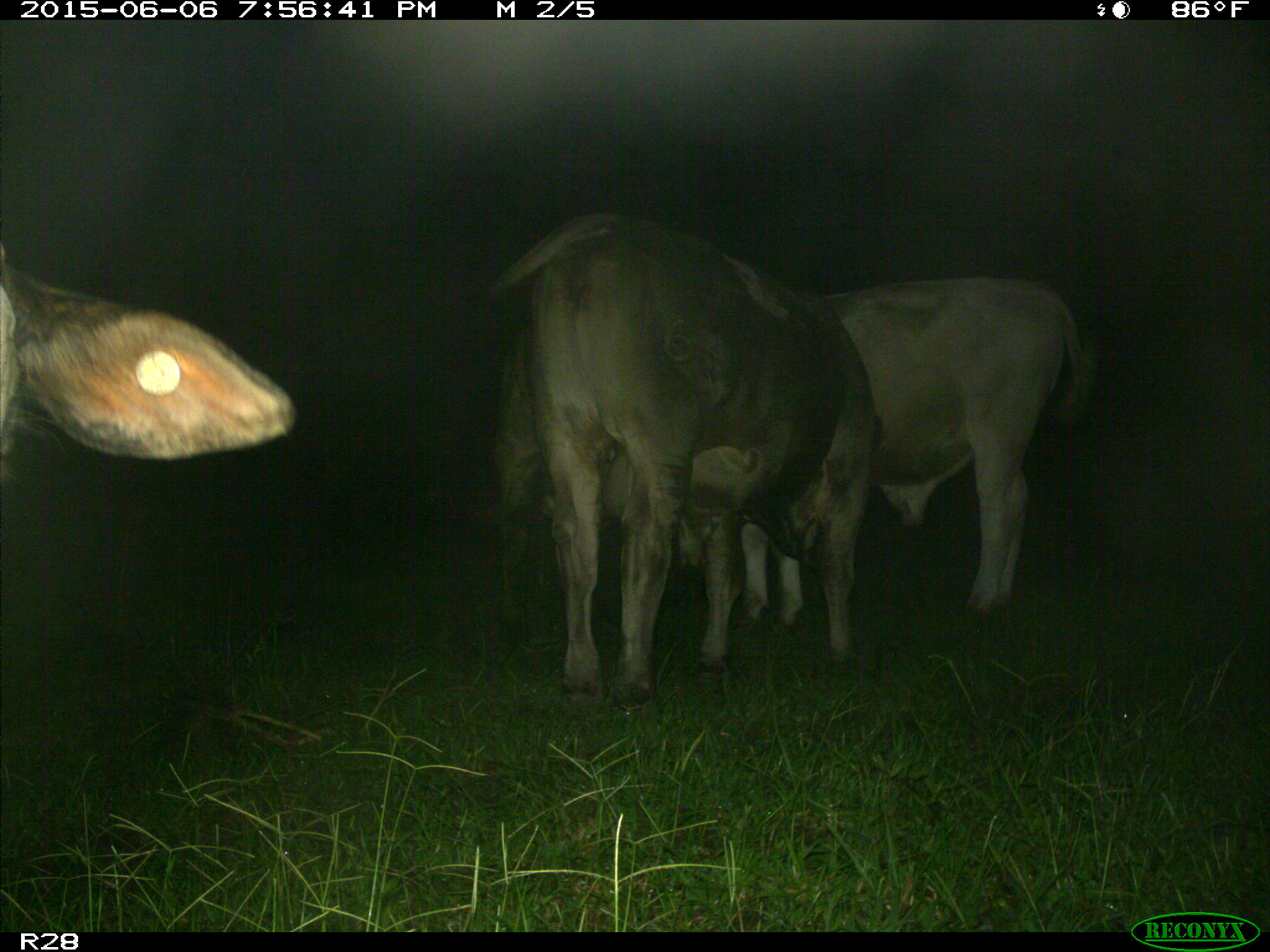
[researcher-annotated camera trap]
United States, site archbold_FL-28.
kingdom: Animalia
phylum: Chordata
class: Mammalia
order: Artiodactyla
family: Bovidae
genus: Bos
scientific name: Bos taurus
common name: domestic cow